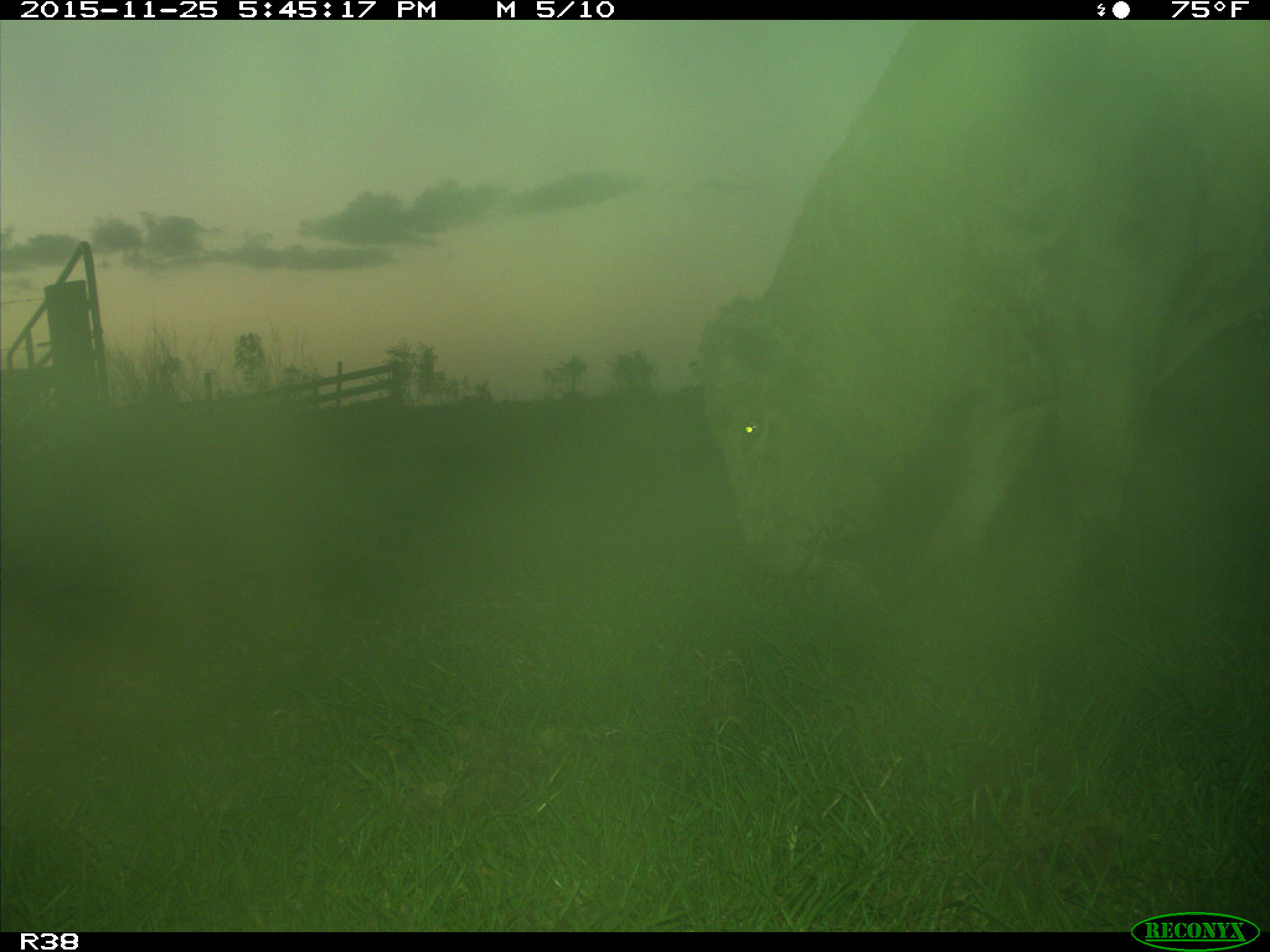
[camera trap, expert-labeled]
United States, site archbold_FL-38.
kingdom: Animalia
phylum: Chordata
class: Mammalia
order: Artiodactyla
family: Bovidae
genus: Bos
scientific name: Bos taurus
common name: domestic cow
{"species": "Bos taurus (domestic cow)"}